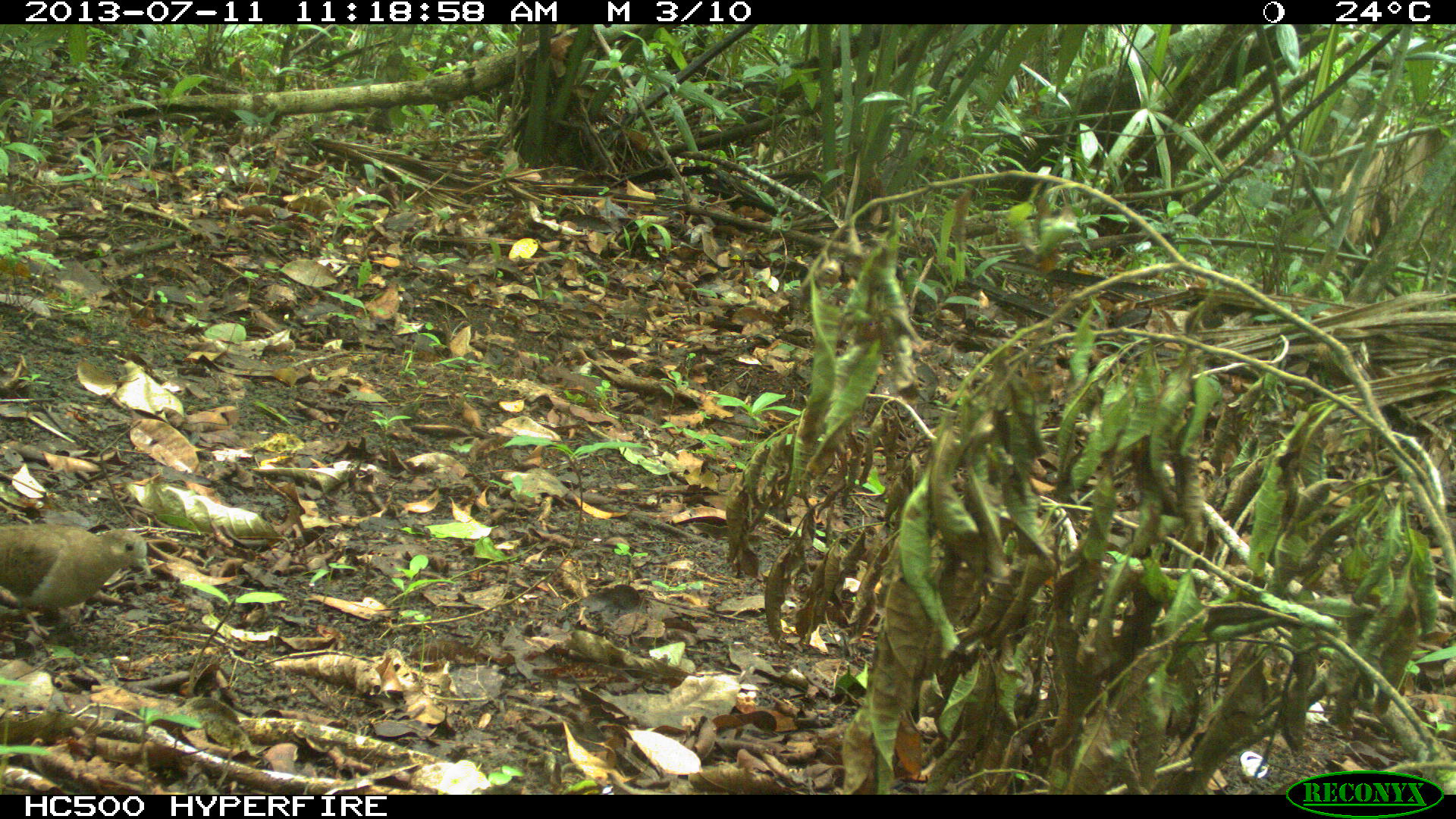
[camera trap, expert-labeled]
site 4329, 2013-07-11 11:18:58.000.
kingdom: Animalia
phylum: Chordata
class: Aves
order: Columbiformes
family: Columbidae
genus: Claravis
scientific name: Claravis pretiosa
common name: blue ground-dove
Claravis pretiosa (blue ground-dove), count 1.